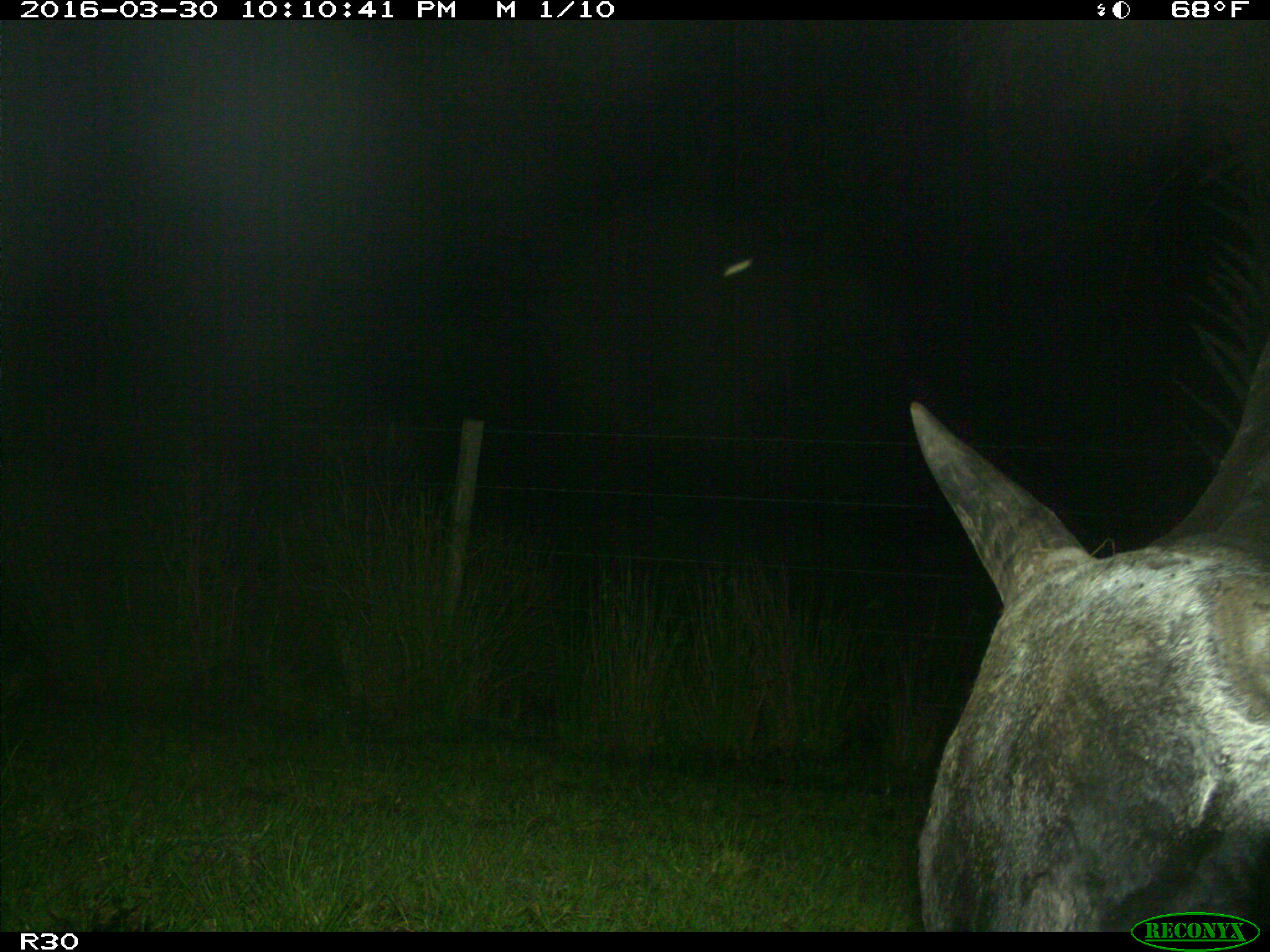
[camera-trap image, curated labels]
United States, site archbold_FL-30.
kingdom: Animalia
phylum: Chordata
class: Mammalia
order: Artiodactyla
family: Bovidae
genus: Bos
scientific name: Bos taurus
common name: domestic cow